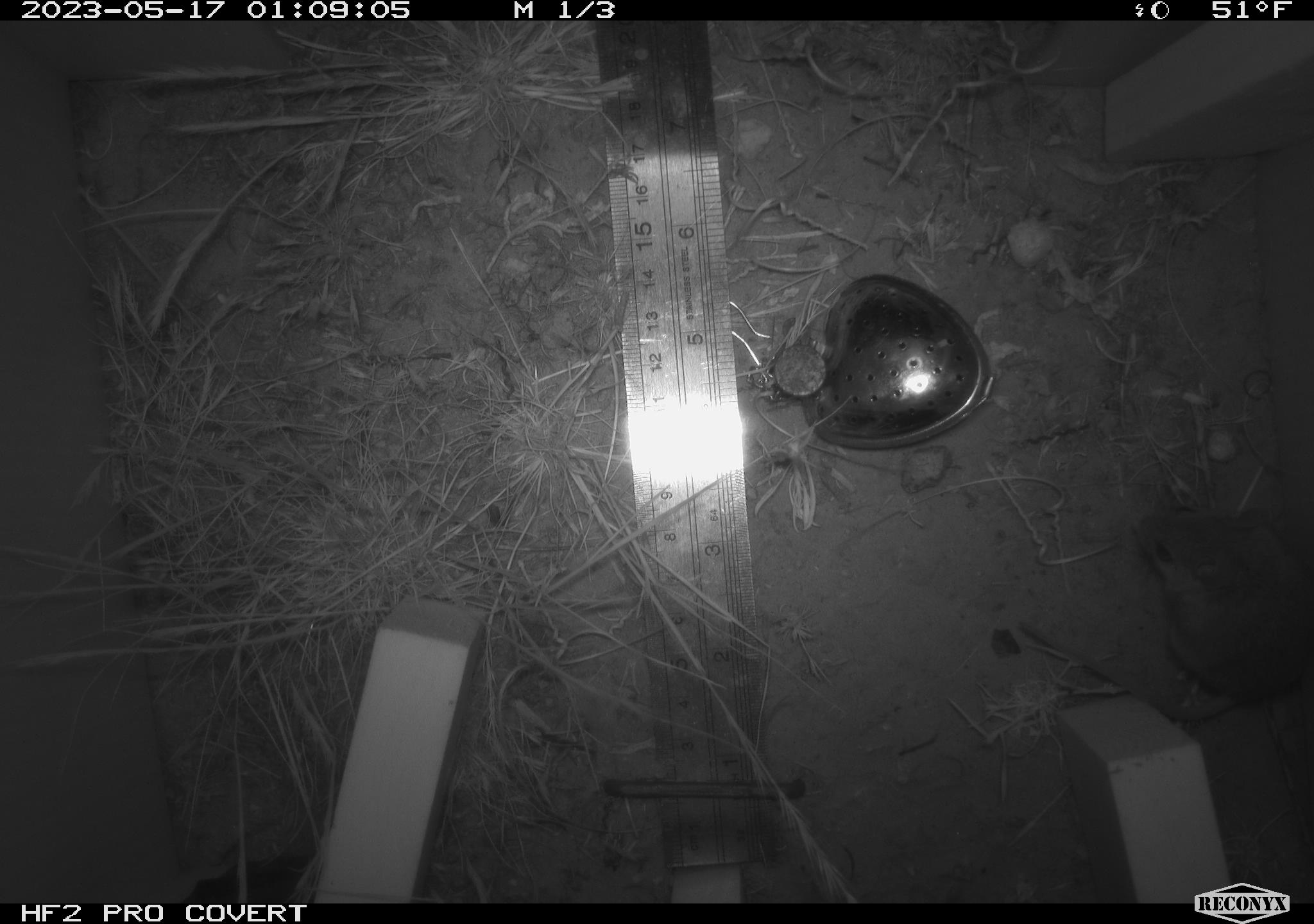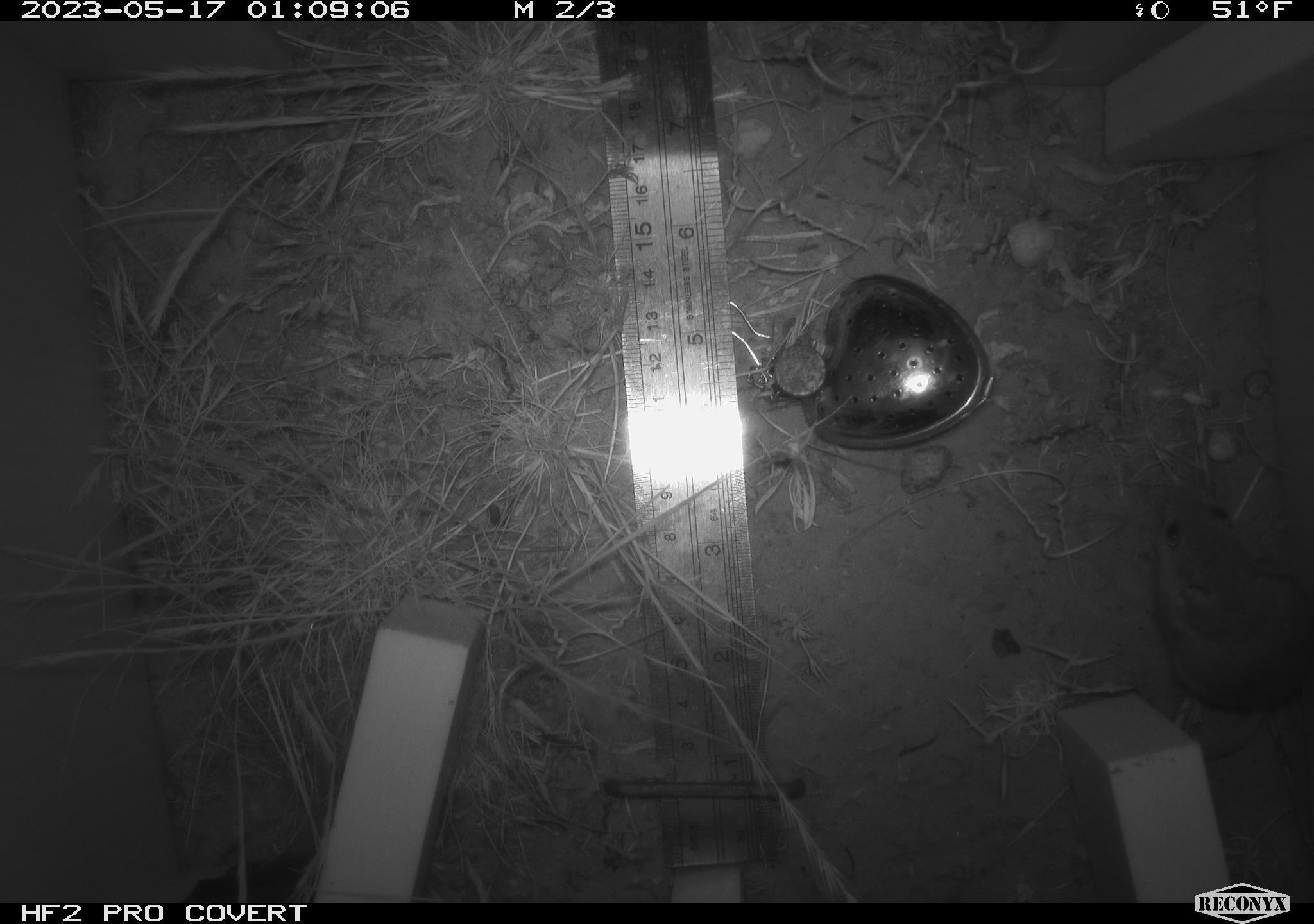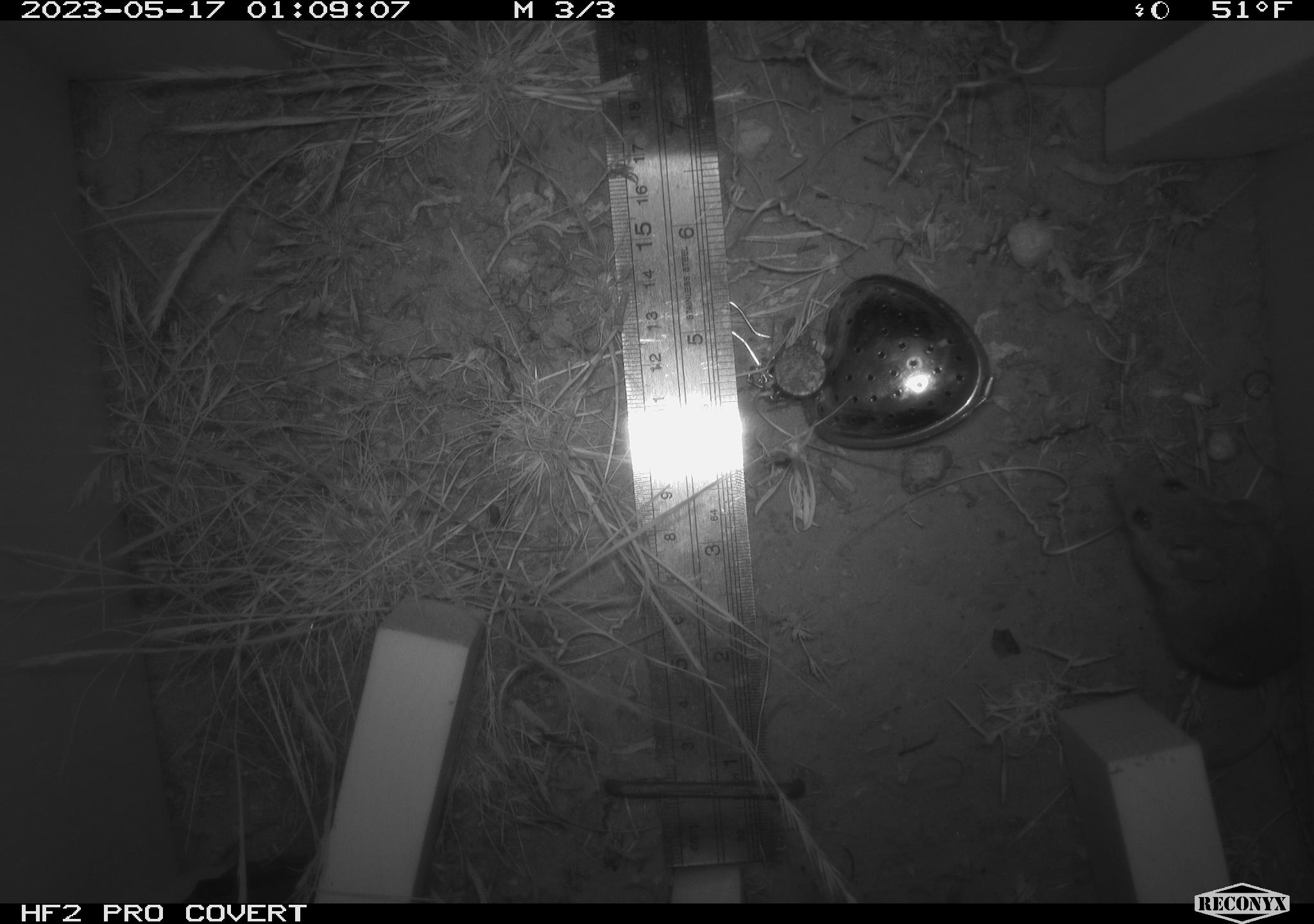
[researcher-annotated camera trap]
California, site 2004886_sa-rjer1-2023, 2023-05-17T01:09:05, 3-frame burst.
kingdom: Animalia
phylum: Chordata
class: Mammalia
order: Rodentia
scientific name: Rodentia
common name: mouse species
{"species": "mouse species (Rodentia)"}